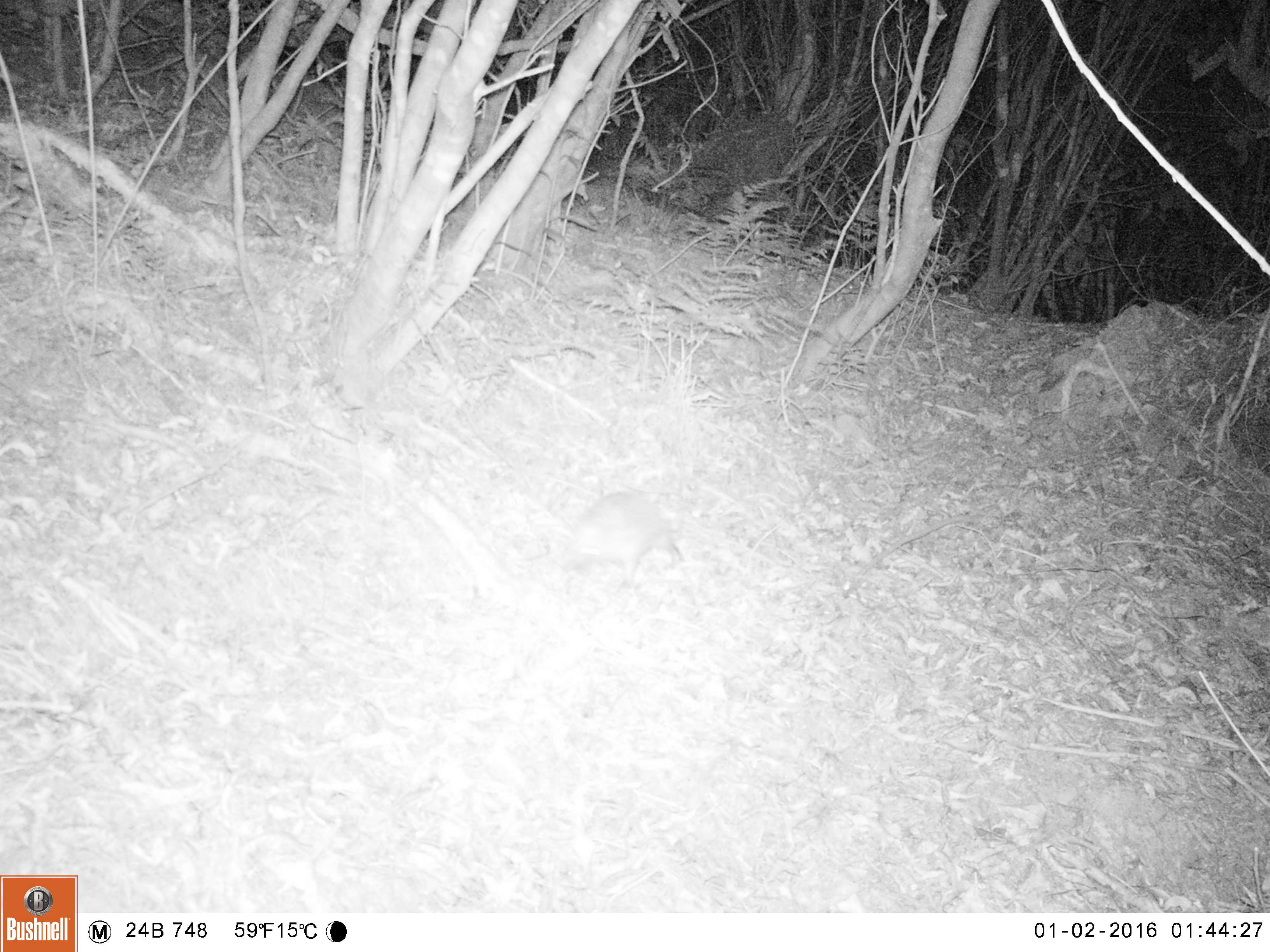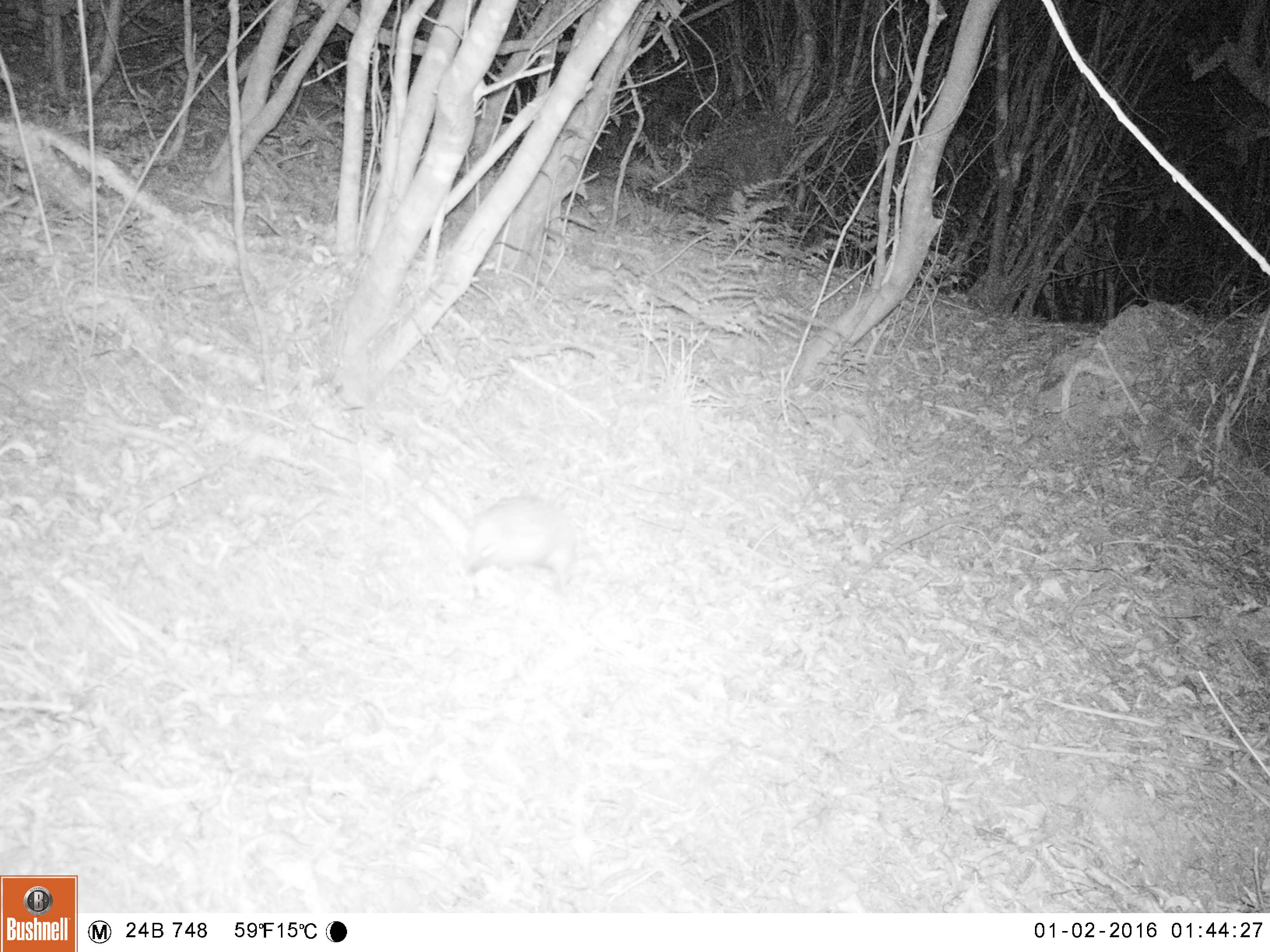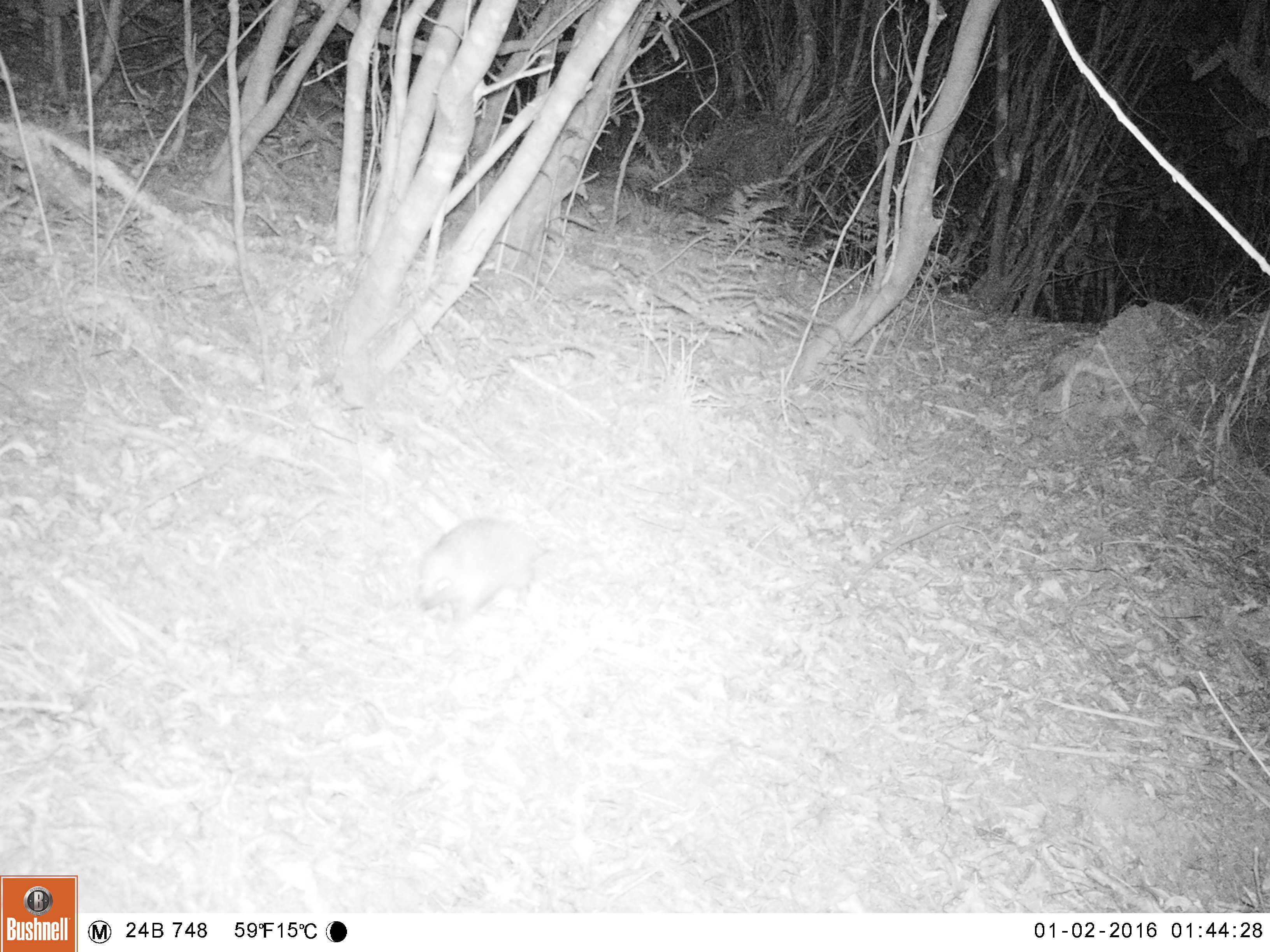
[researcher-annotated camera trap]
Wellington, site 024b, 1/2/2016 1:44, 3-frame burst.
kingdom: Animalia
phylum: Chordata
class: Mammalia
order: Eulipotyphla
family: Erinaceidae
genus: Erinaceus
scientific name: Erinaceus europaeus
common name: hedgehog